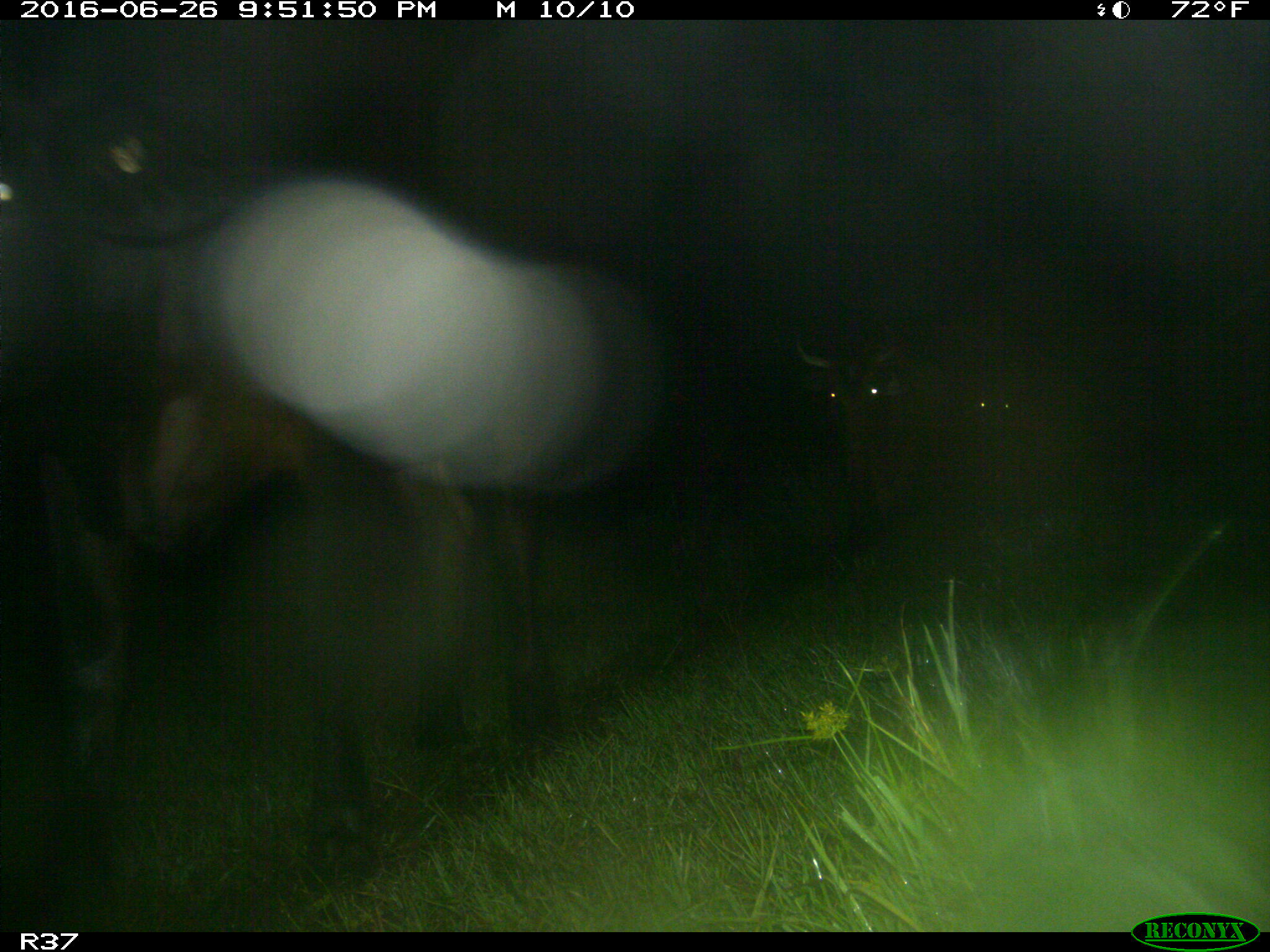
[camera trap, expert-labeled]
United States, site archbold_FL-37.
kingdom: Animalia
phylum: Chordata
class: Mammalia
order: Artiodactyla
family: Bovidae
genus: Bos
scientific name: Bos taurus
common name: domestic cow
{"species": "Bos taurus (domestic cow)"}